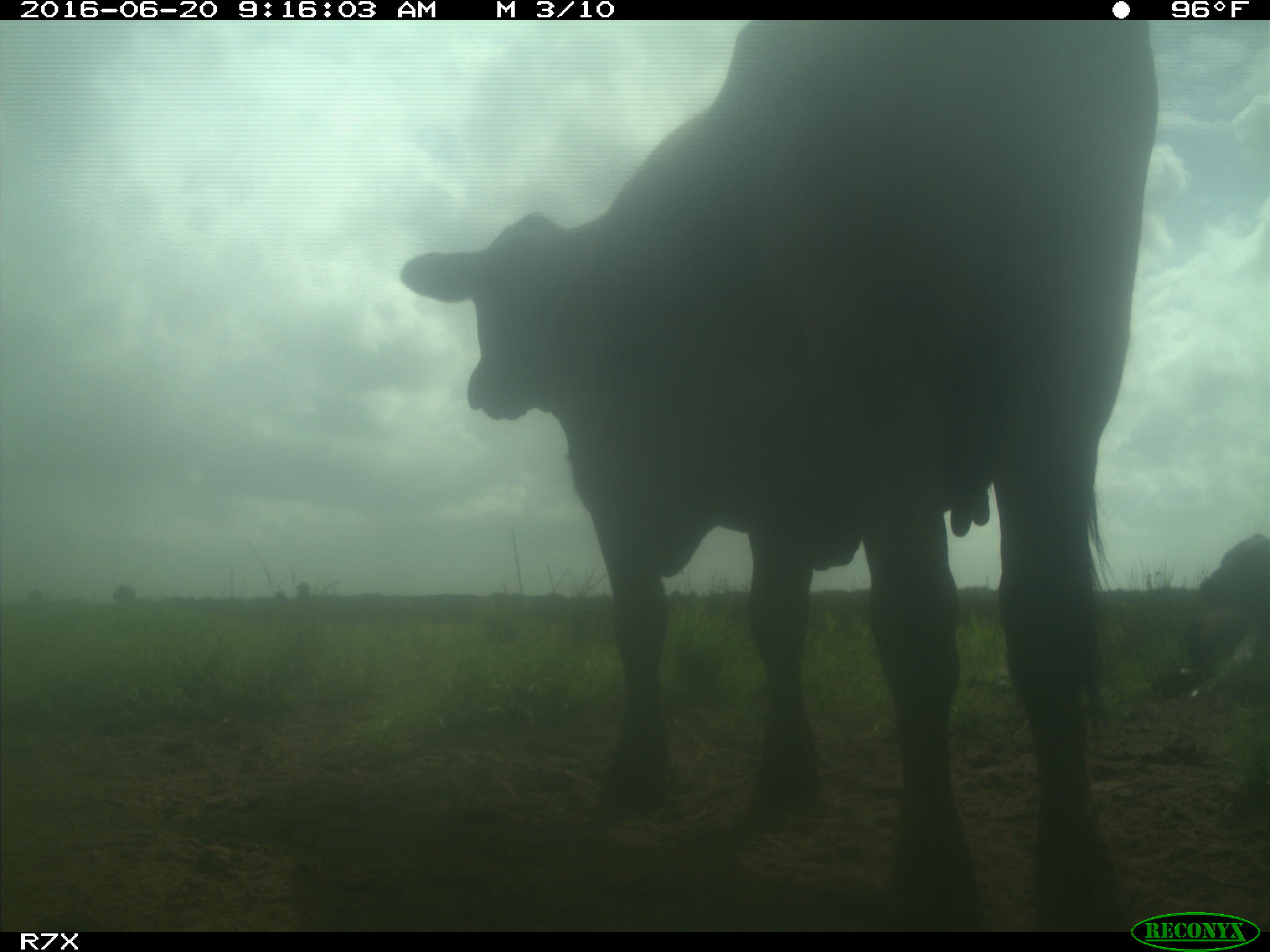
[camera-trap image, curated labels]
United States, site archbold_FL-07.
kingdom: Animalia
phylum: Chordata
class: Mammalia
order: Artiodactyla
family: Bovidae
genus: Bos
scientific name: Bos taurus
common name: domestic cow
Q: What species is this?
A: Bos taurus (domestic cow).